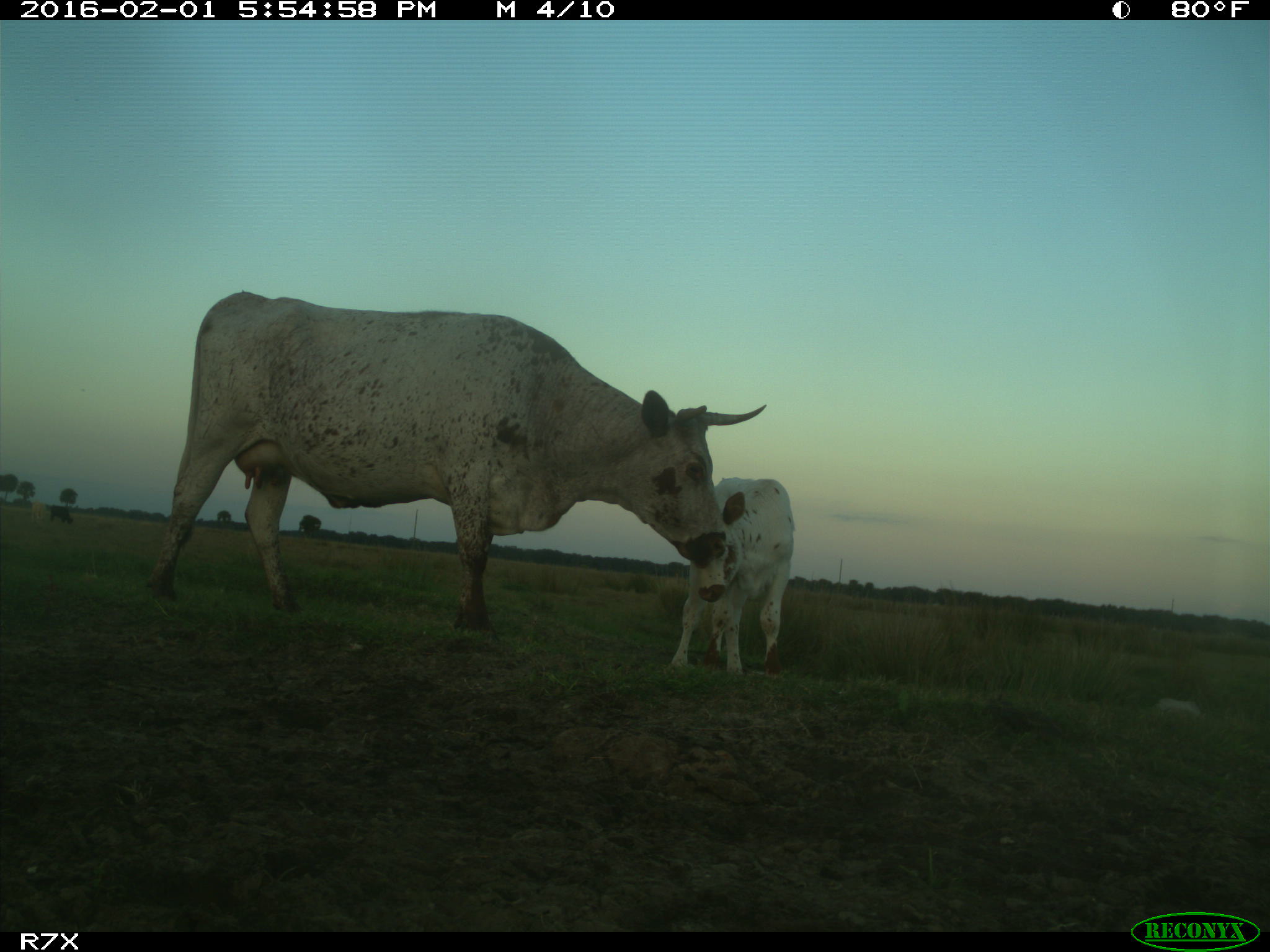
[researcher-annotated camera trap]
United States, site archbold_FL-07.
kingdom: Animalia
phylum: Chordata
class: Mammalia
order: Artiodactyla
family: Bovidae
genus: Bos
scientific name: Bos taurus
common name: domestic cow